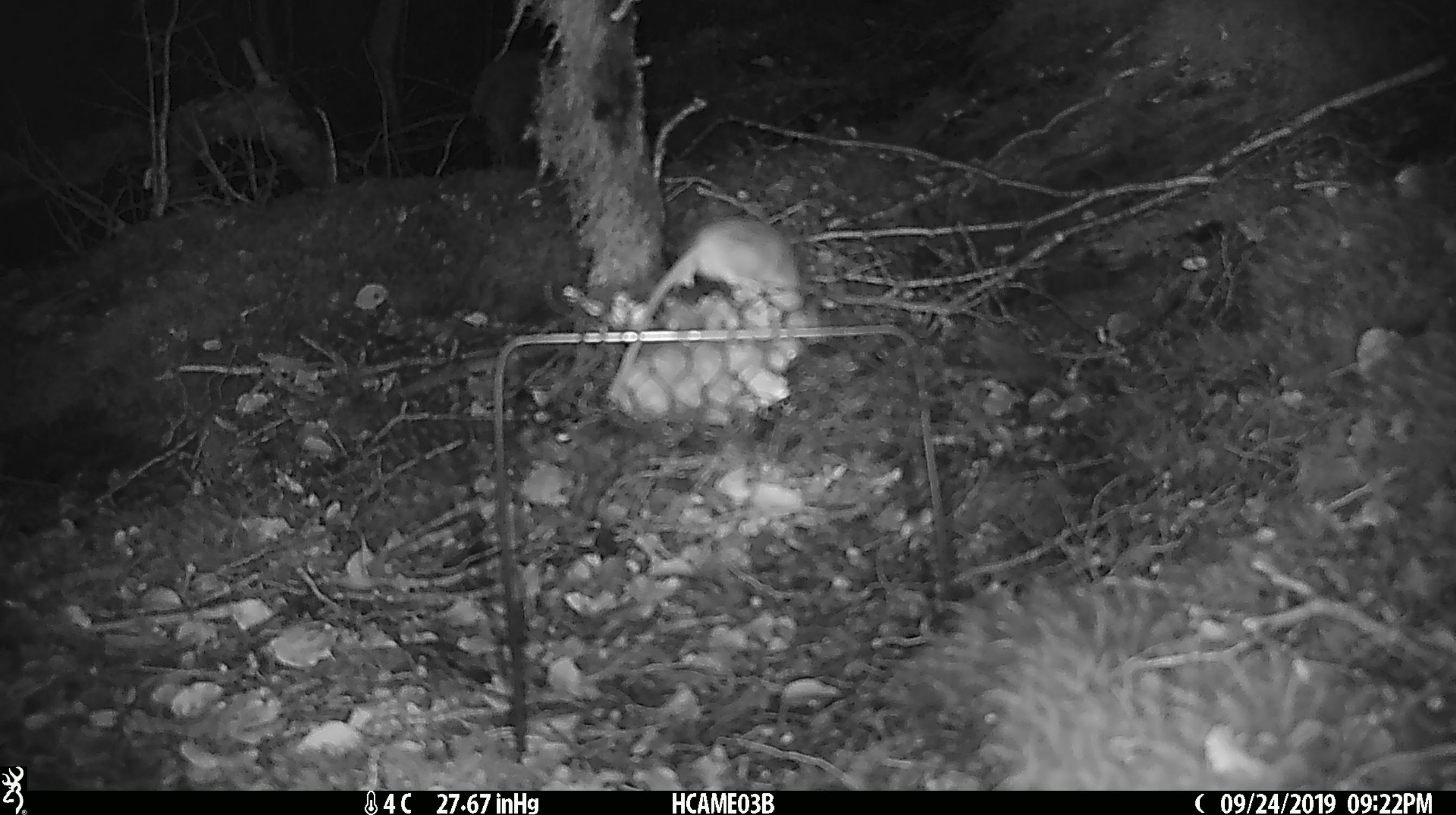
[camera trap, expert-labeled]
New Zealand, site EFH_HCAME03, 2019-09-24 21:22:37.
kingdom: Animalia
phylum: Chordata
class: Mammalia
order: Rodentia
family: Muridae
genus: Mus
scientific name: Mus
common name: mouse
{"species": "mouse (Mus)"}